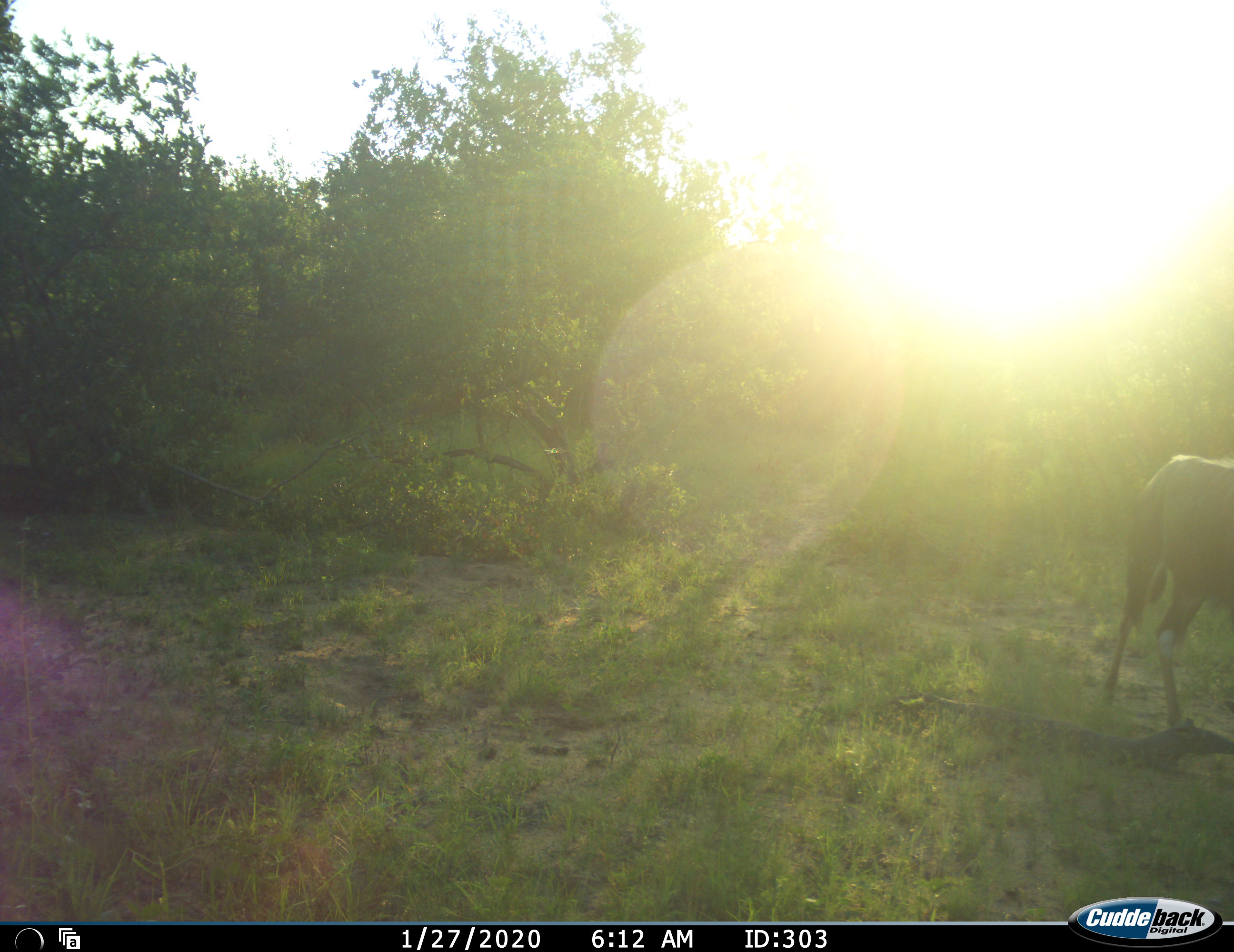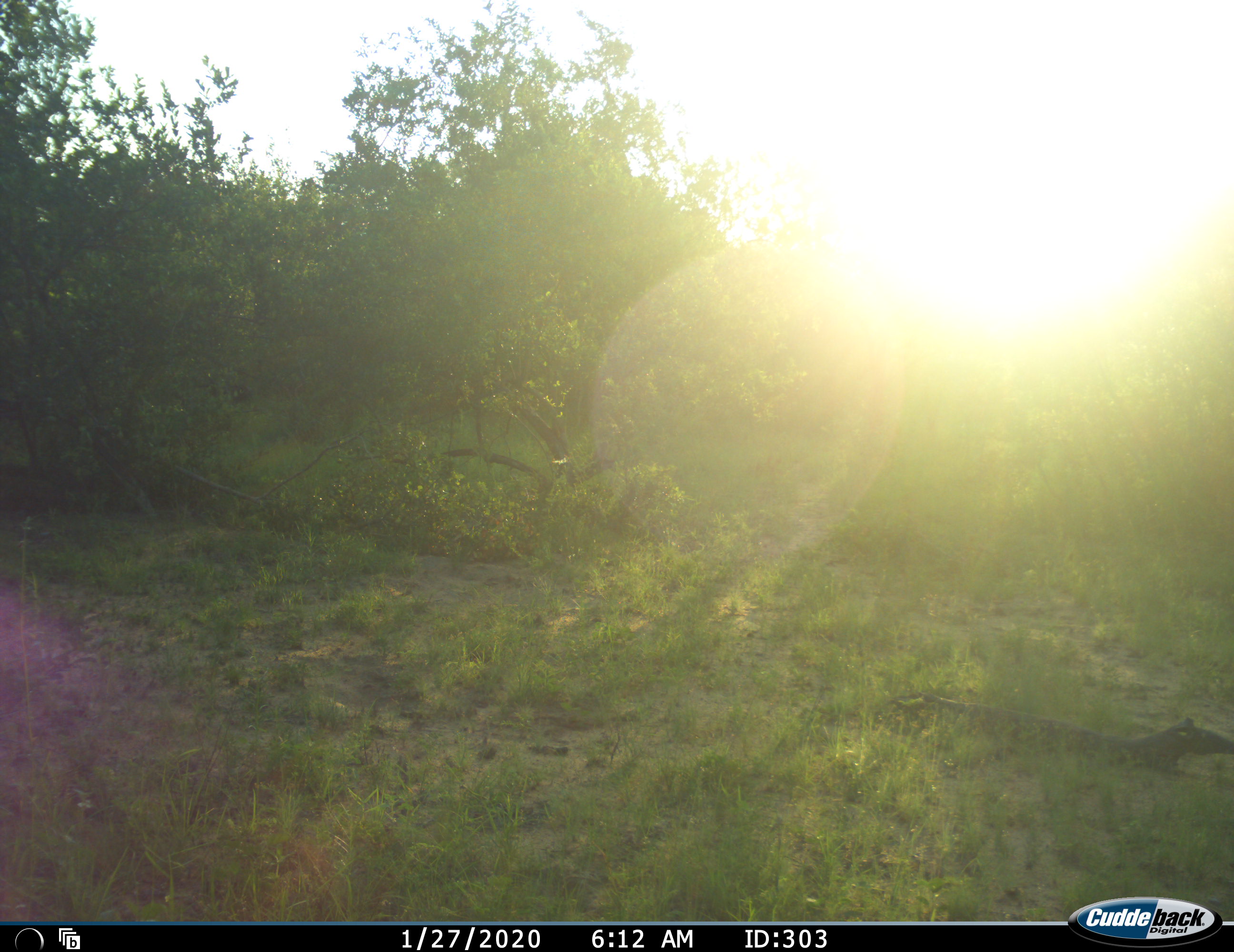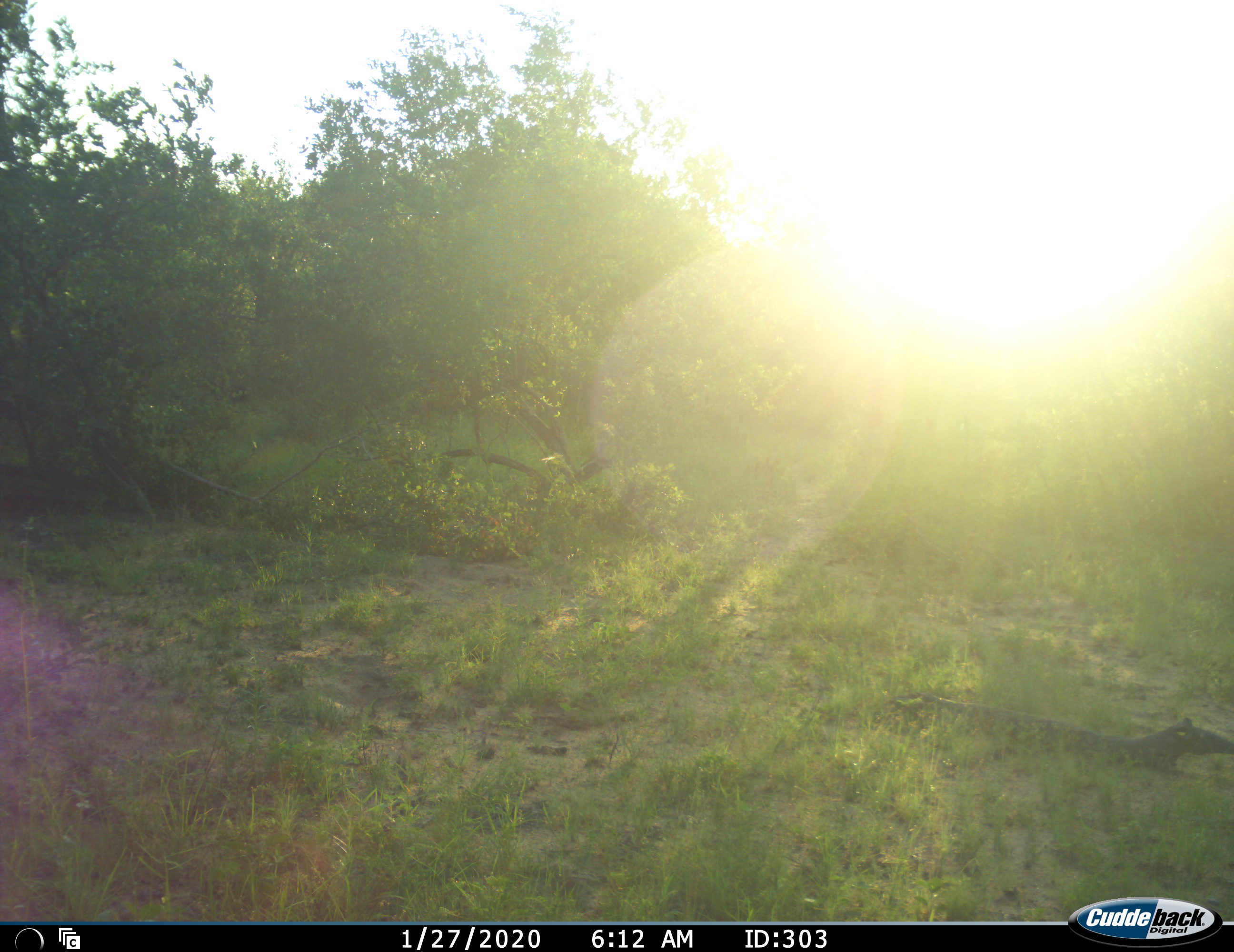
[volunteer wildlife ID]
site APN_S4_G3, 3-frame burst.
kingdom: Animalia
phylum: Chordata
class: Mammalia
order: Artiodactyla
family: Bovidae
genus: Aepyceros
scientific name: Aepyceros melampus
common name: impala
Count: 1.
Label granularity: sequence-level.